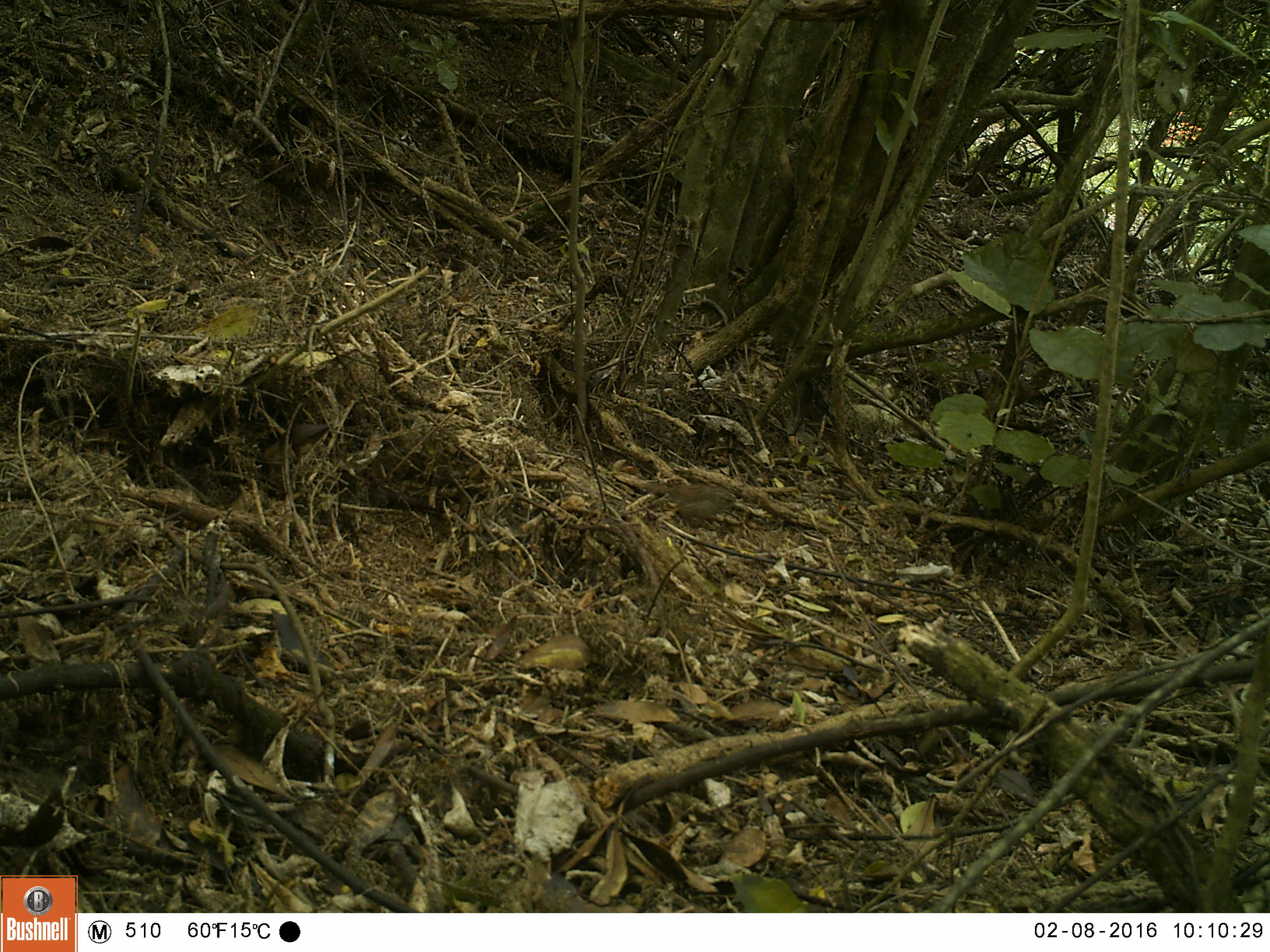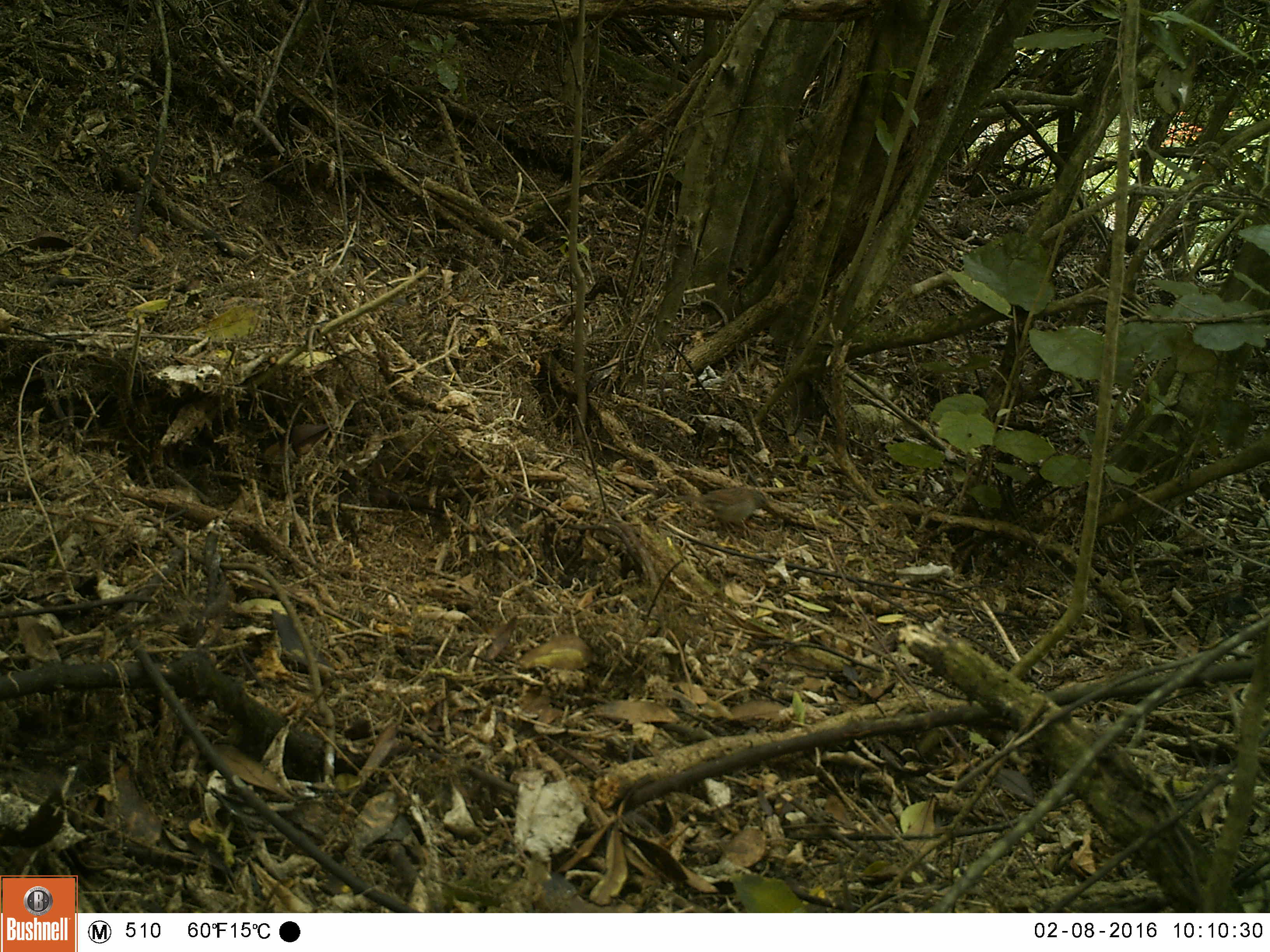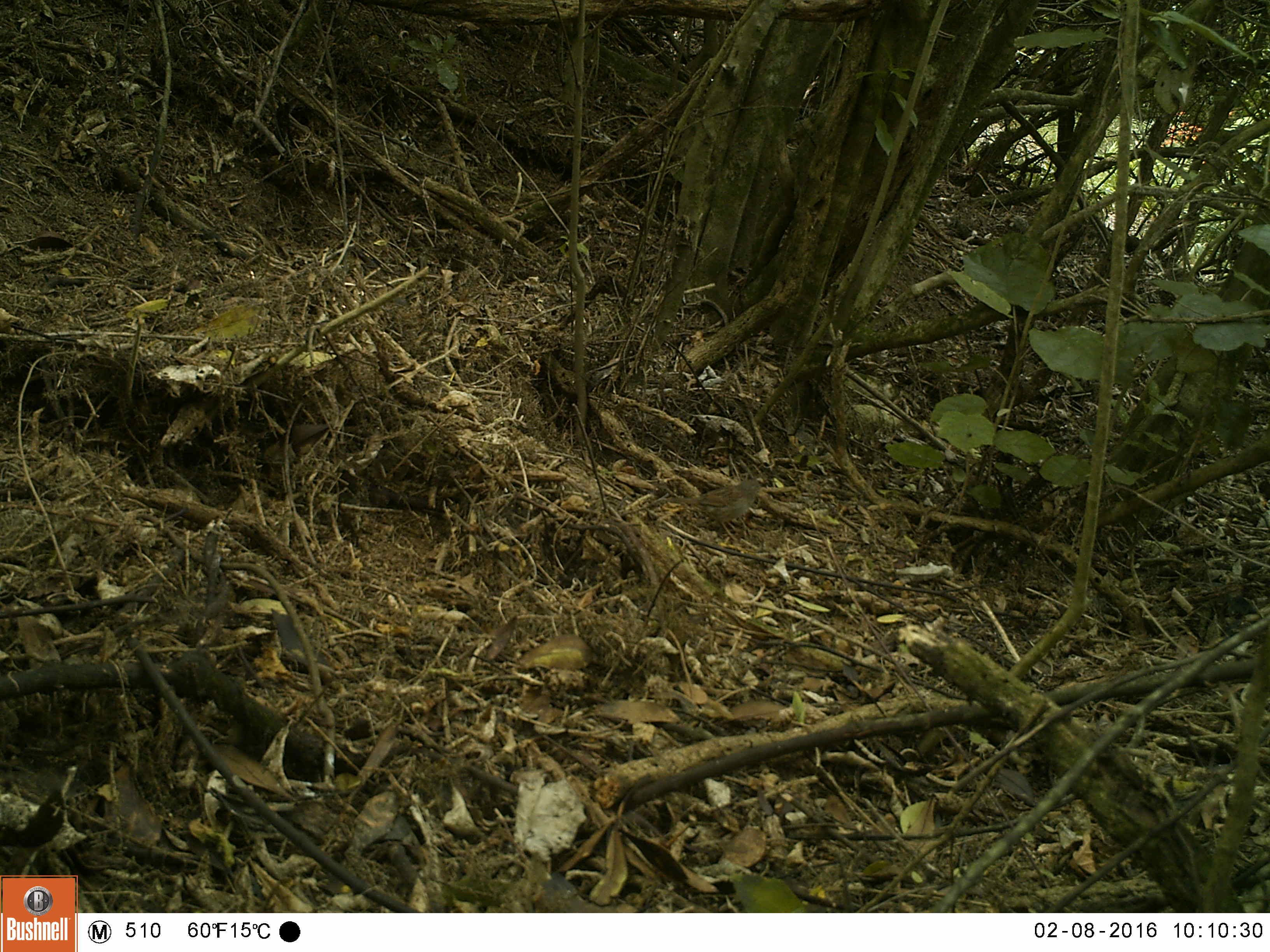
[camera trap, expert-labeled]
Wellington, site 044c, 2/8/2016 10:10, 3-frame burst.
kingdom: Animalia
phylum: Chordata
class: Aves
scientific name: Aves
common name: bird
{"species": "bird (Aves)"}